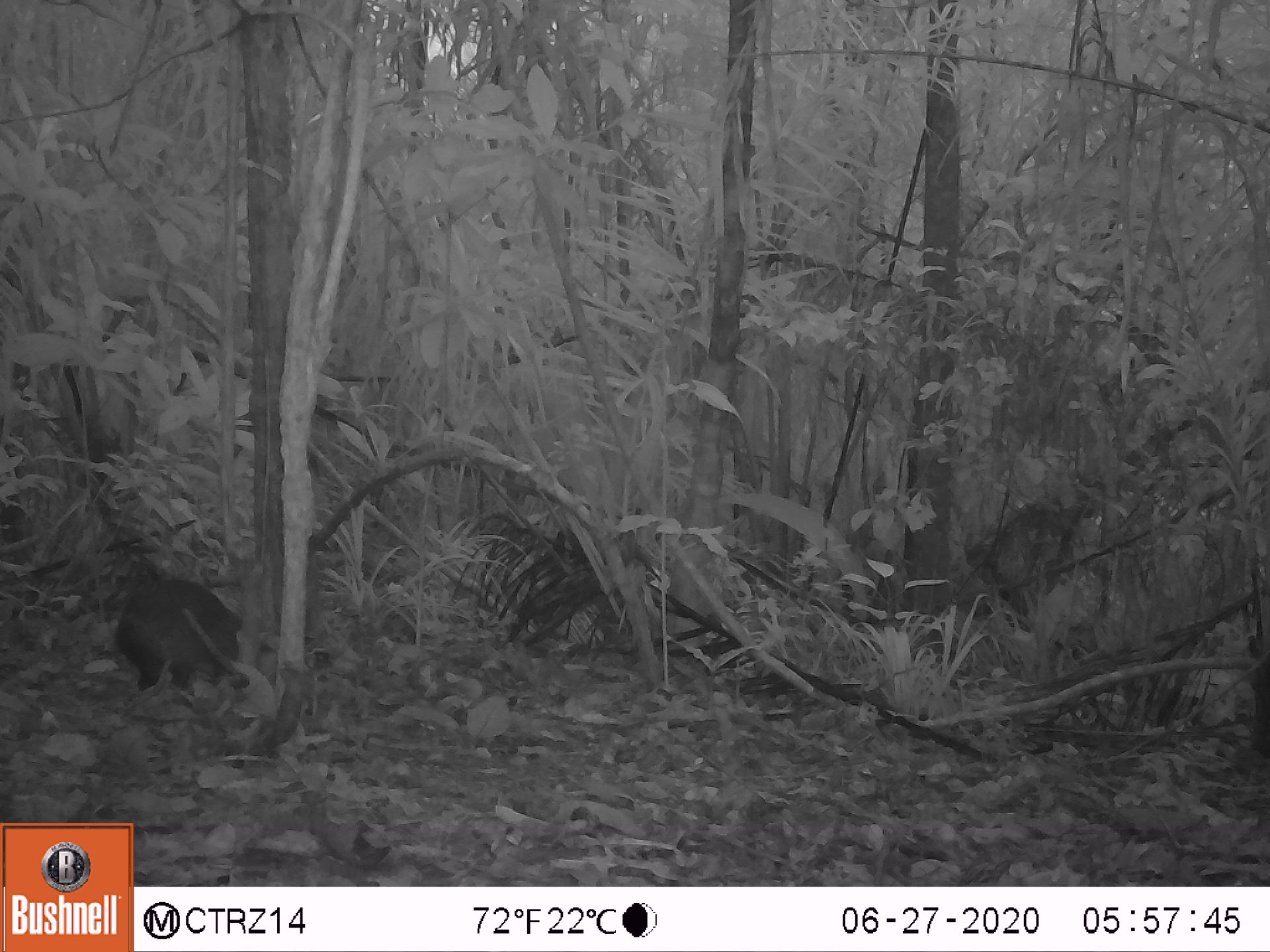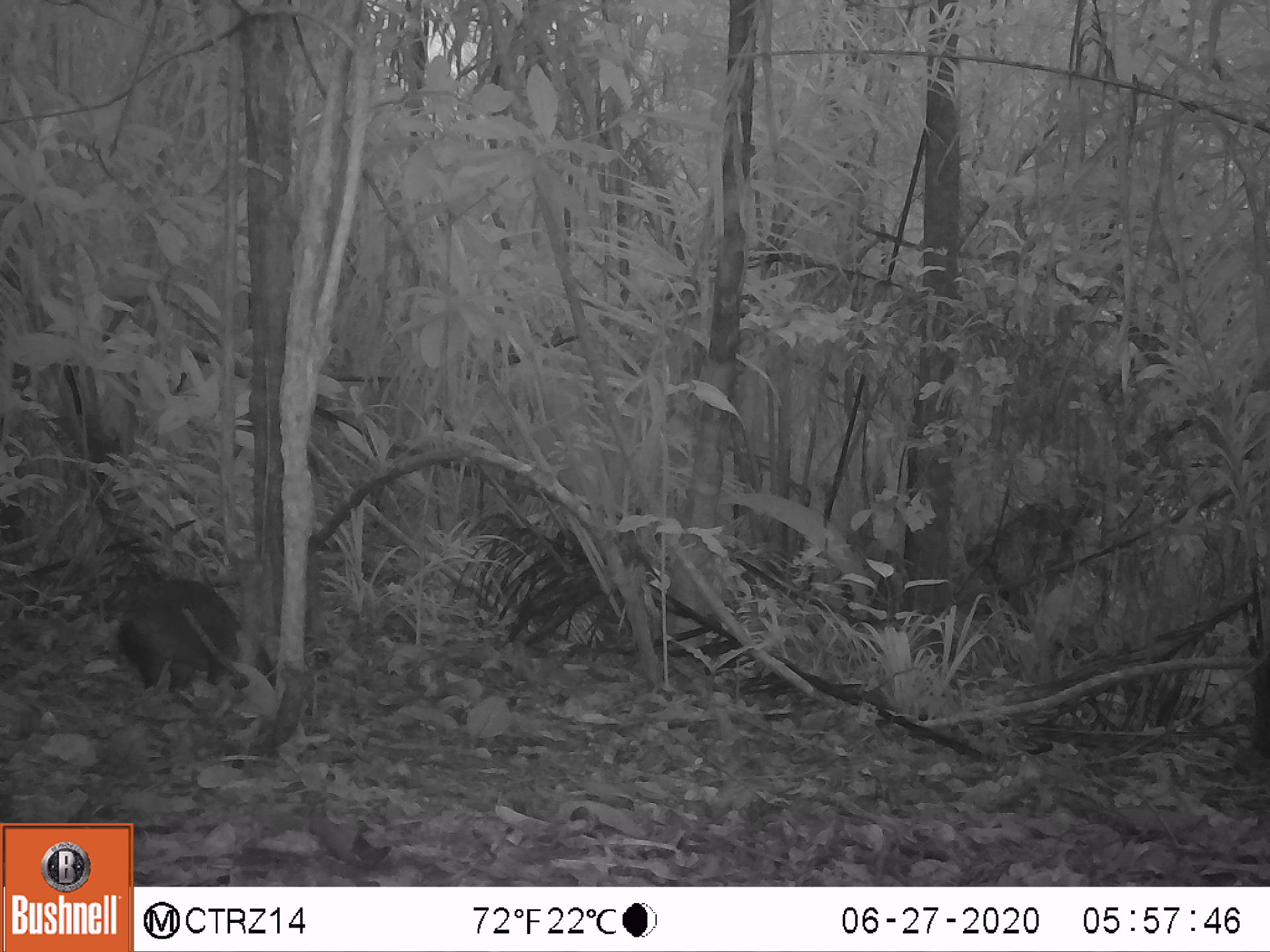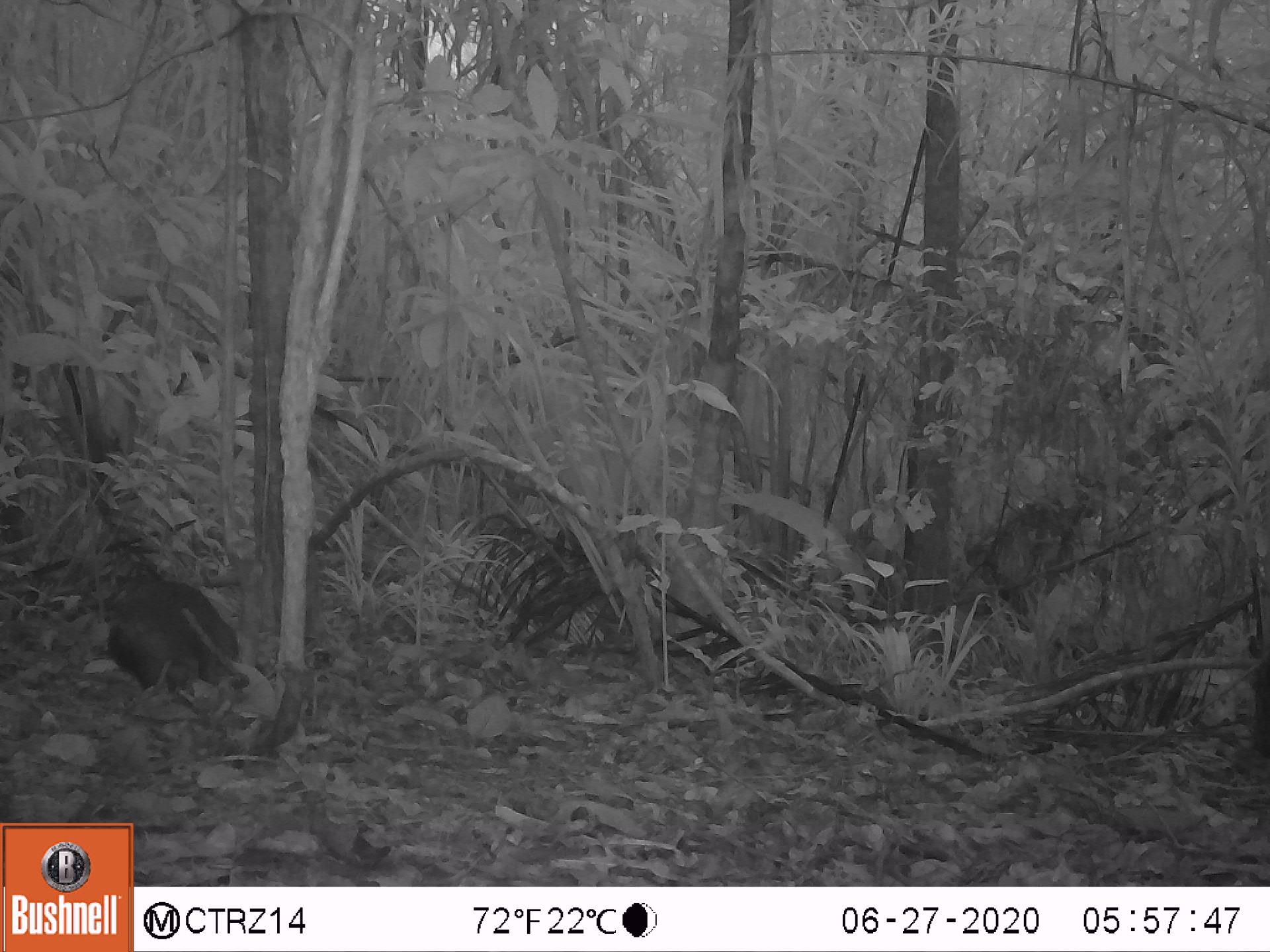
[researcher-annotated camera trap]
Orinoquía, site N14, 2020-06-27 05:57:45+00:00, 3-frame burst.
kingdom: Animalia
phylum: Chordata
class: Mammalia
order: Rodentia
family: Dasyproctidae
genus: Dasyprocta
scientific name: Dasyprocta fuliginosa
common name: black agouti